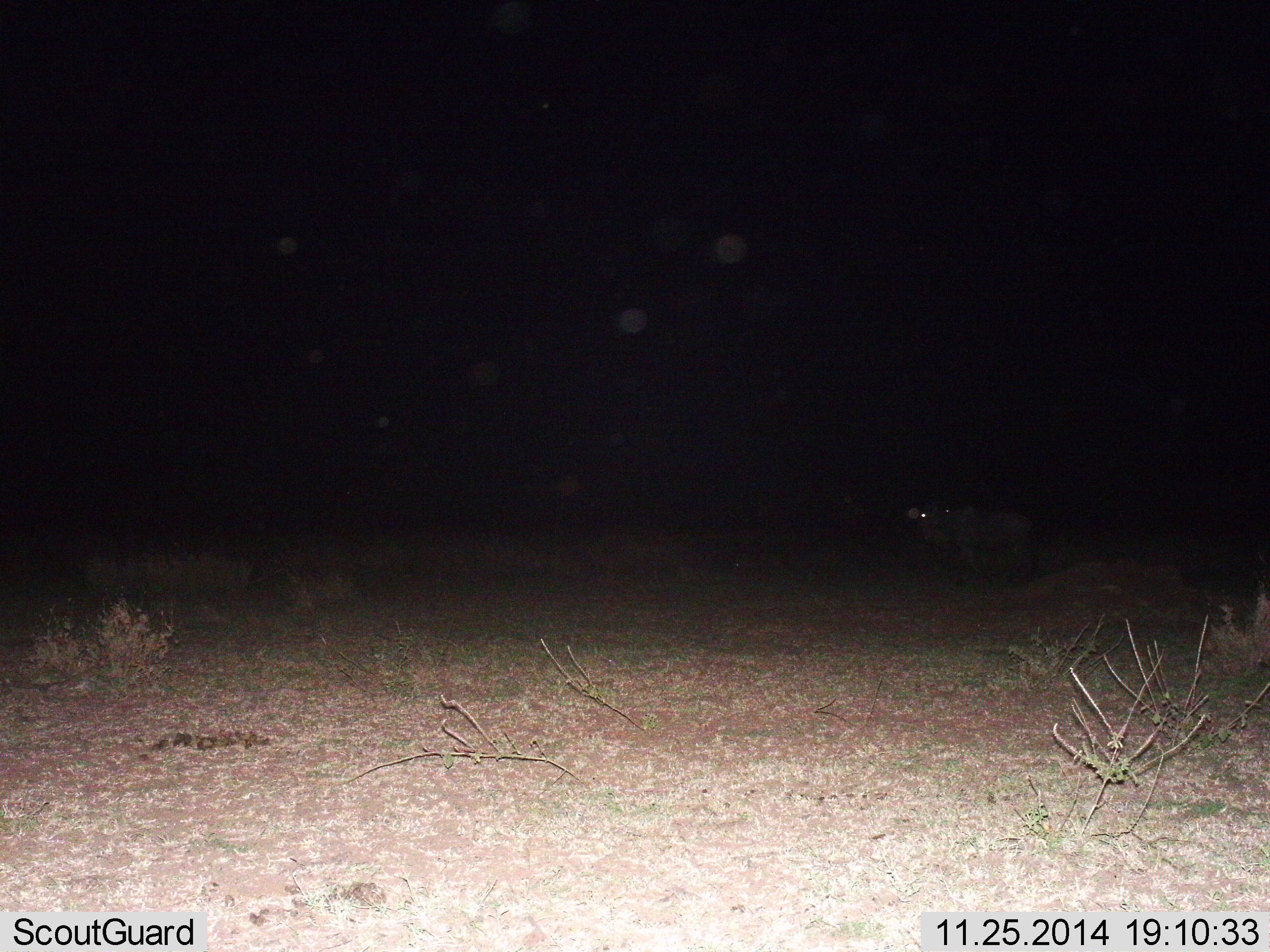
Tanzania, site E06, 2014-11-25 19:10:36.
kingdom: Animalia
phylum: Chordata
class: Mammalia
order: Artiodactyla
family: Bovidae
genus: Connochaetes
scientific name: Connochaetes taurinus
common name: blue wildebeest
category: wildebeest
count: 1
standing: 100%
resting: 0%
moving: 0%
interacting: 0%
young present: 0%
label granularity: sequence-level